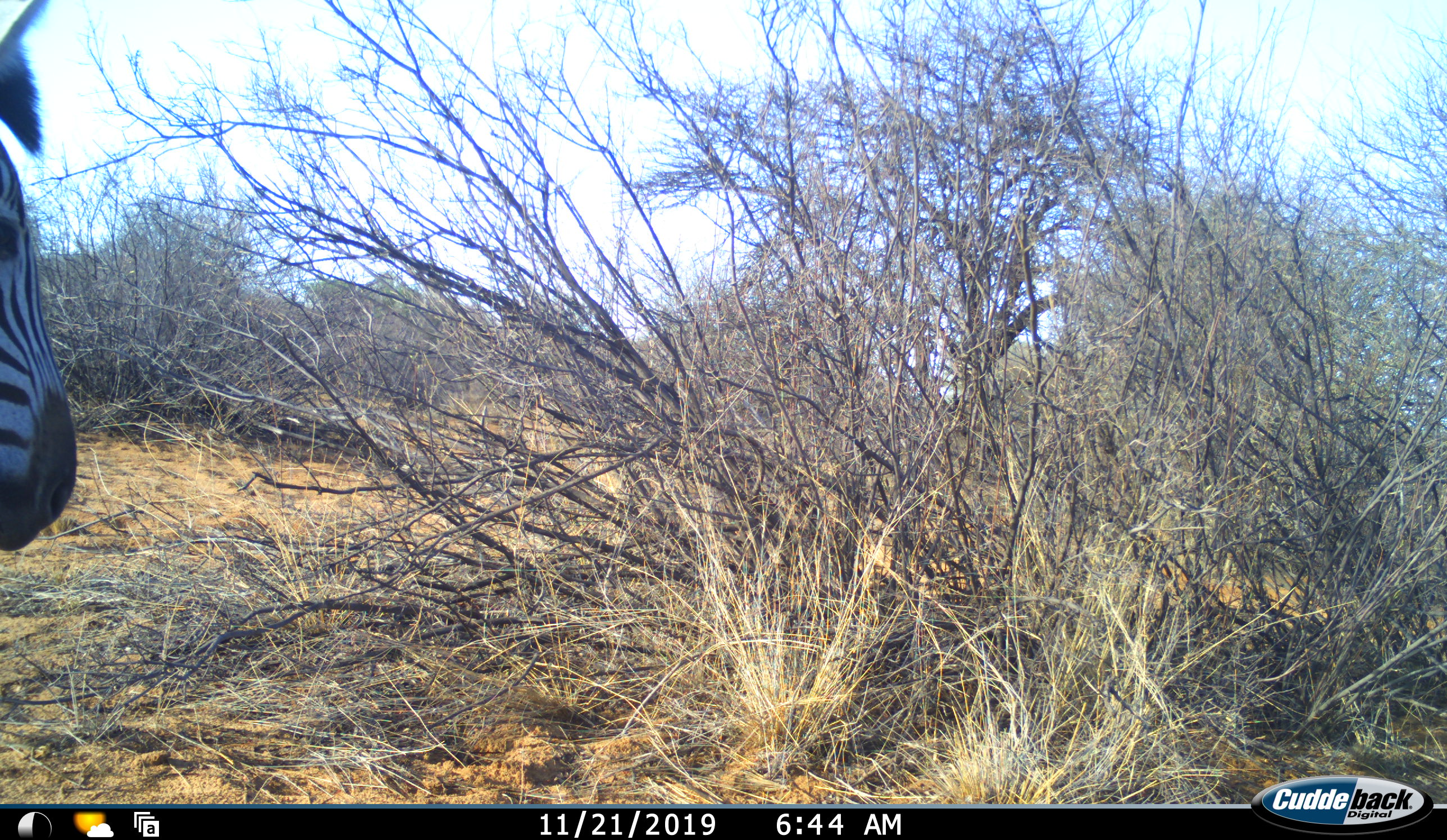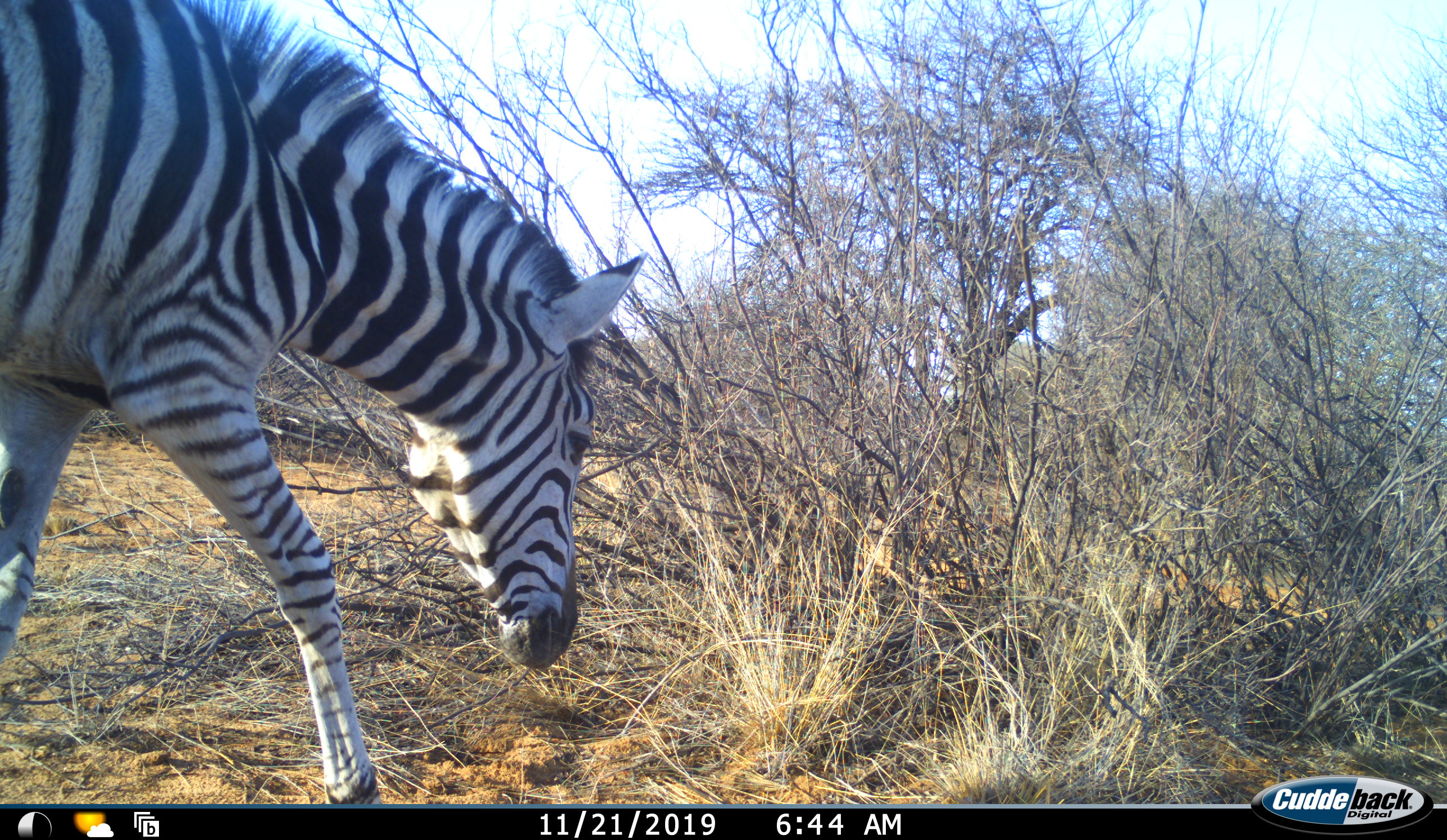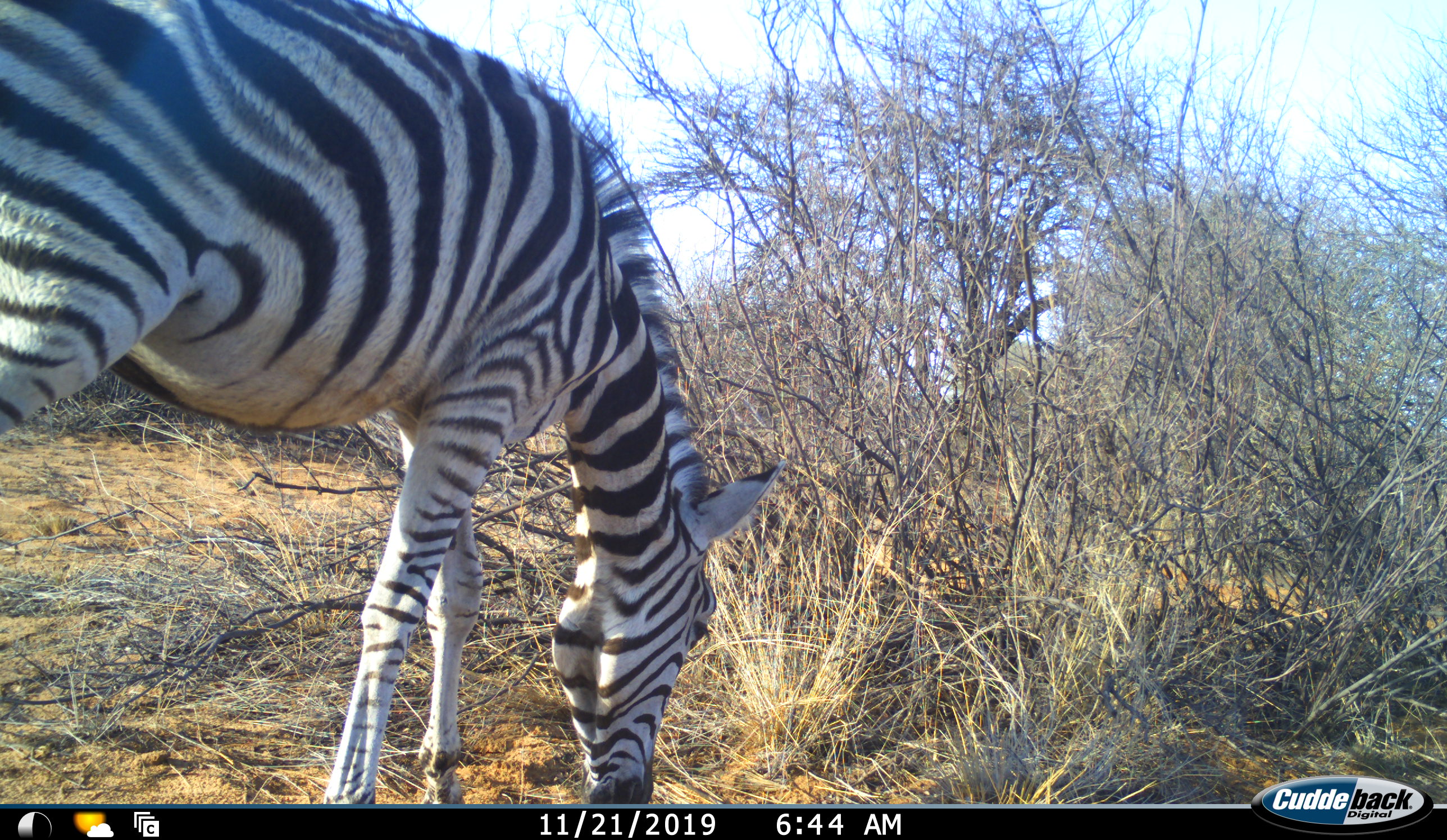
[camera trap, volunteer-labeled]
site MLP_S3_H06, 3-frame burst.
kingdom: Animalia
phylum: Chordata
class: Mammalia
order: Perissodactyla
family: Equidae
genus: Equus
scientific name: Equus quagga burchellii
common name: burchell's zebra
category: zebraburchells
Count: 1.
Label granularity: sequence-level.